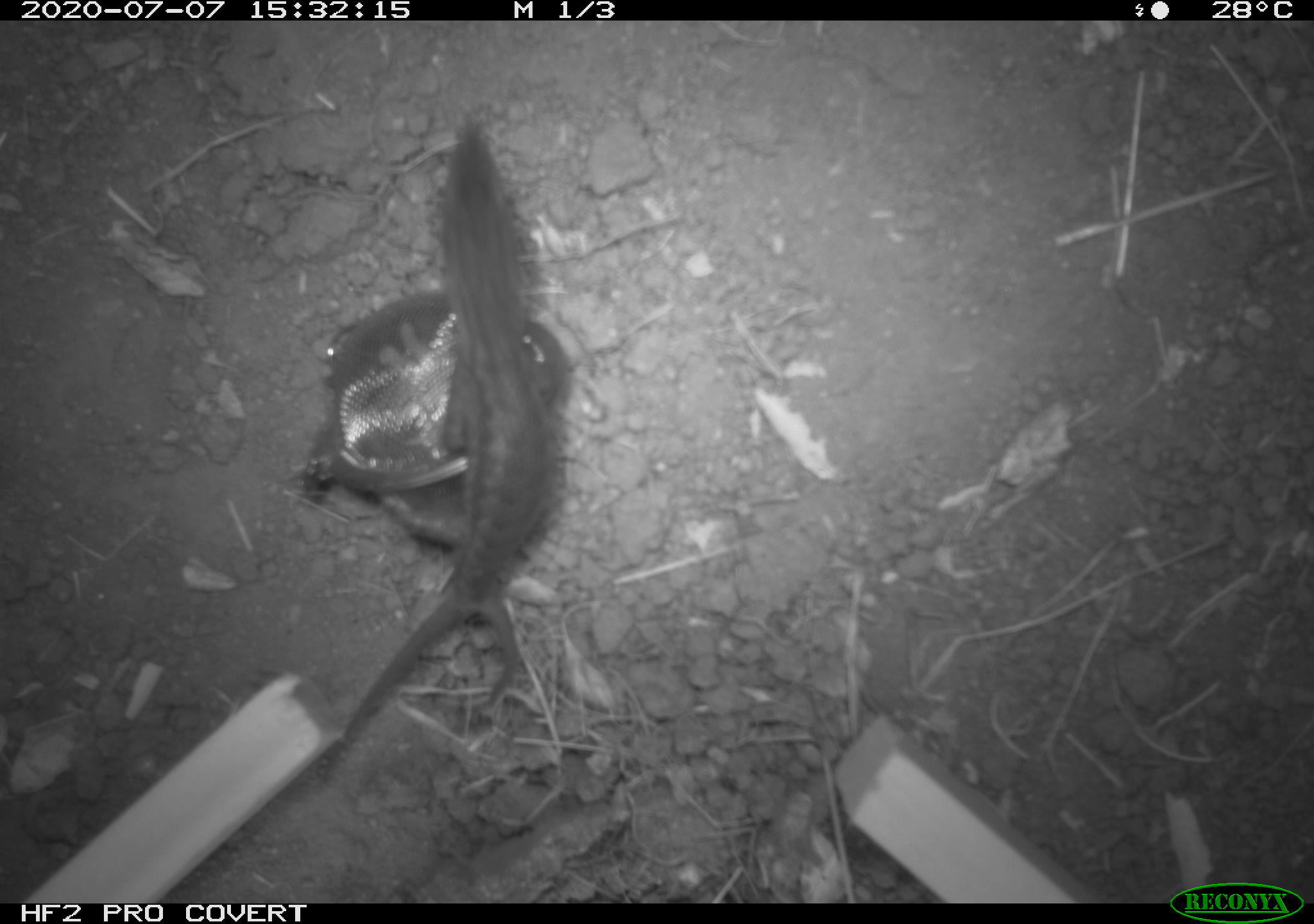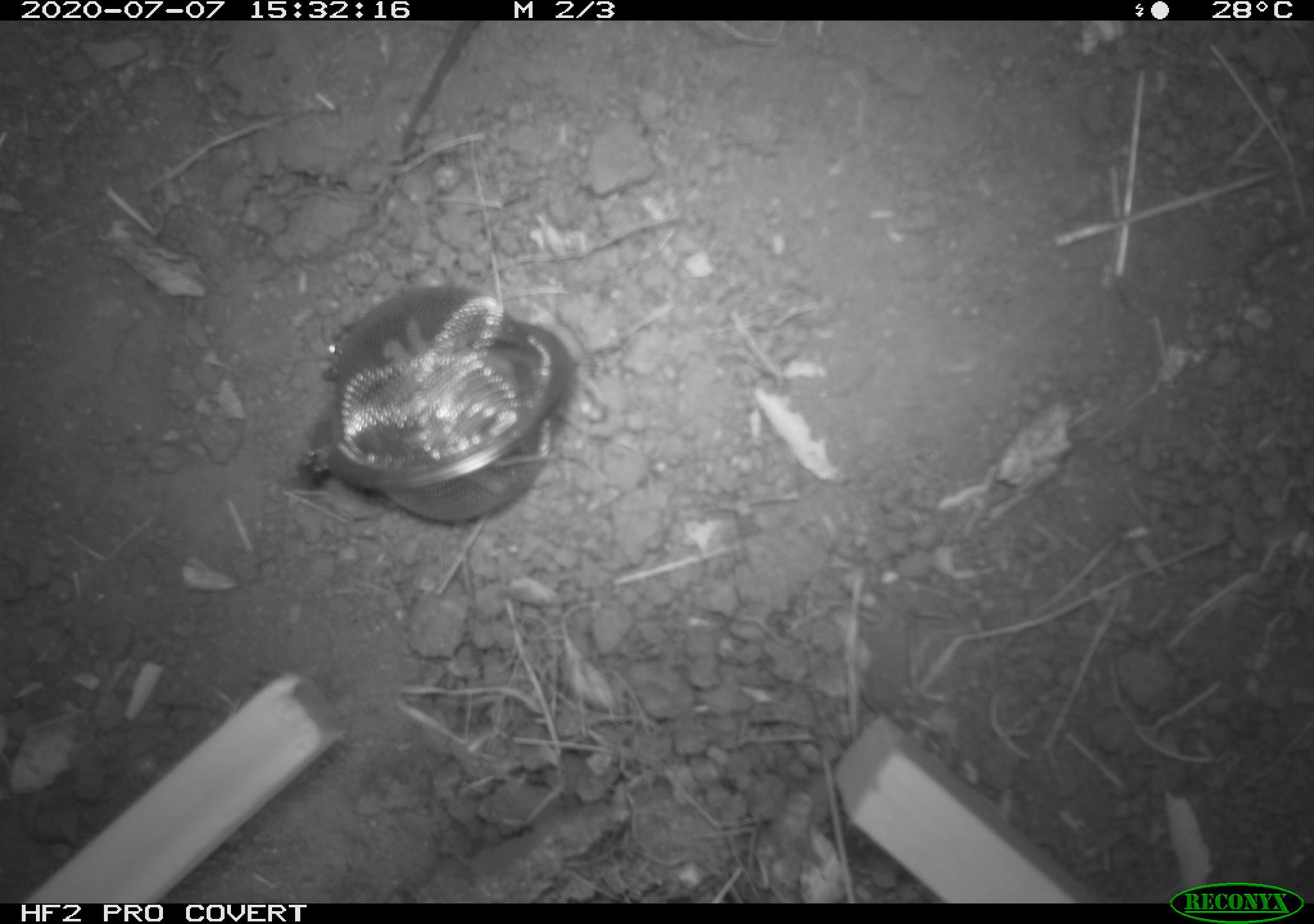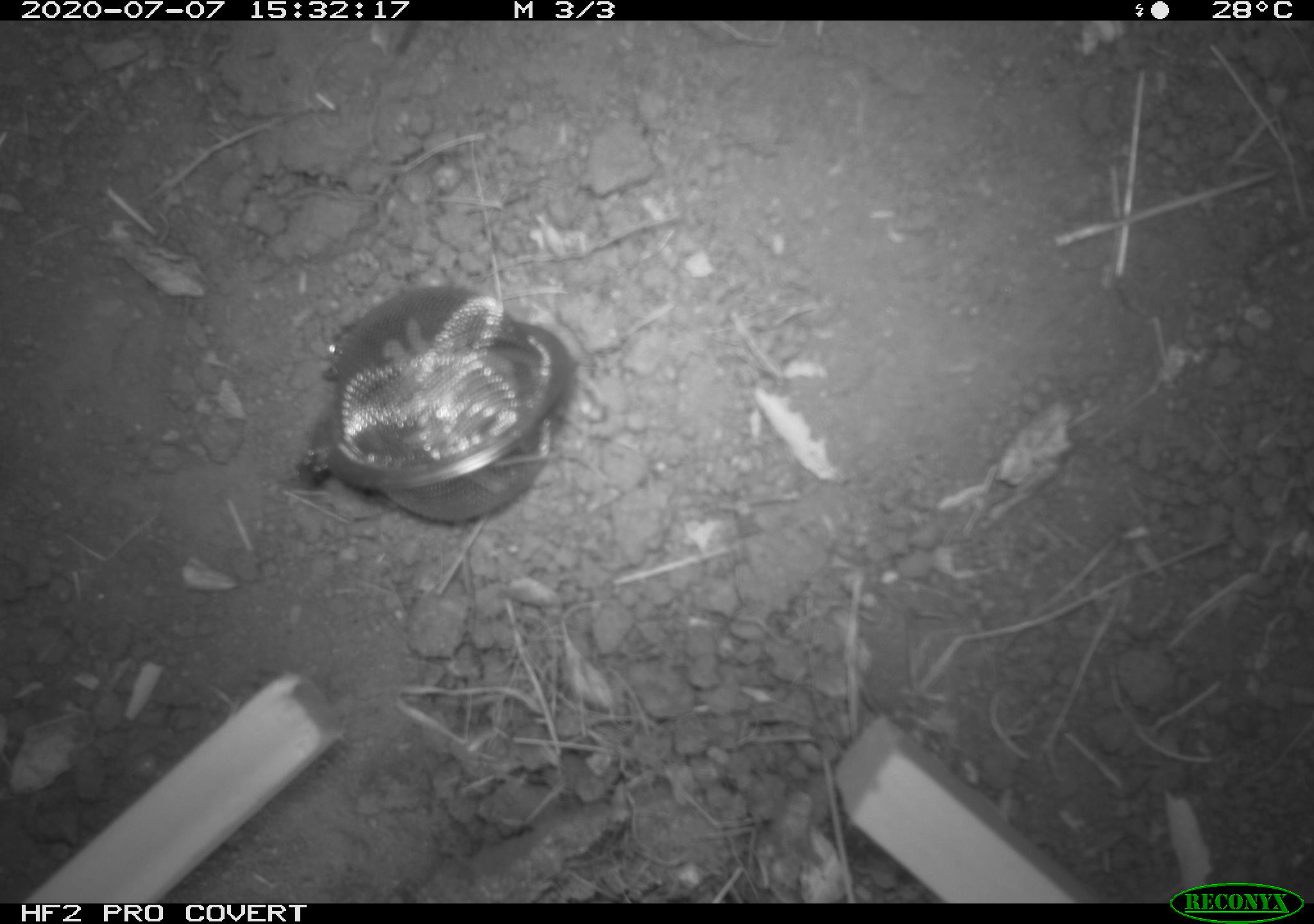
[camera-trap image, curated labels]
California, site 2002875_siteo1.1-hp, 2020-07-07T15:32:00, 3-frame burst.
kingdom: Animalia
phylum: Chordata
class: Reptilia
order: Squamata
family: Phrynosomatidae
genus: Sceloporus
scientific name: Sceloporus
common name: spiny lizards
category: sceloporus species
Sceloporus species (spiny lizards) (Sceloporus).